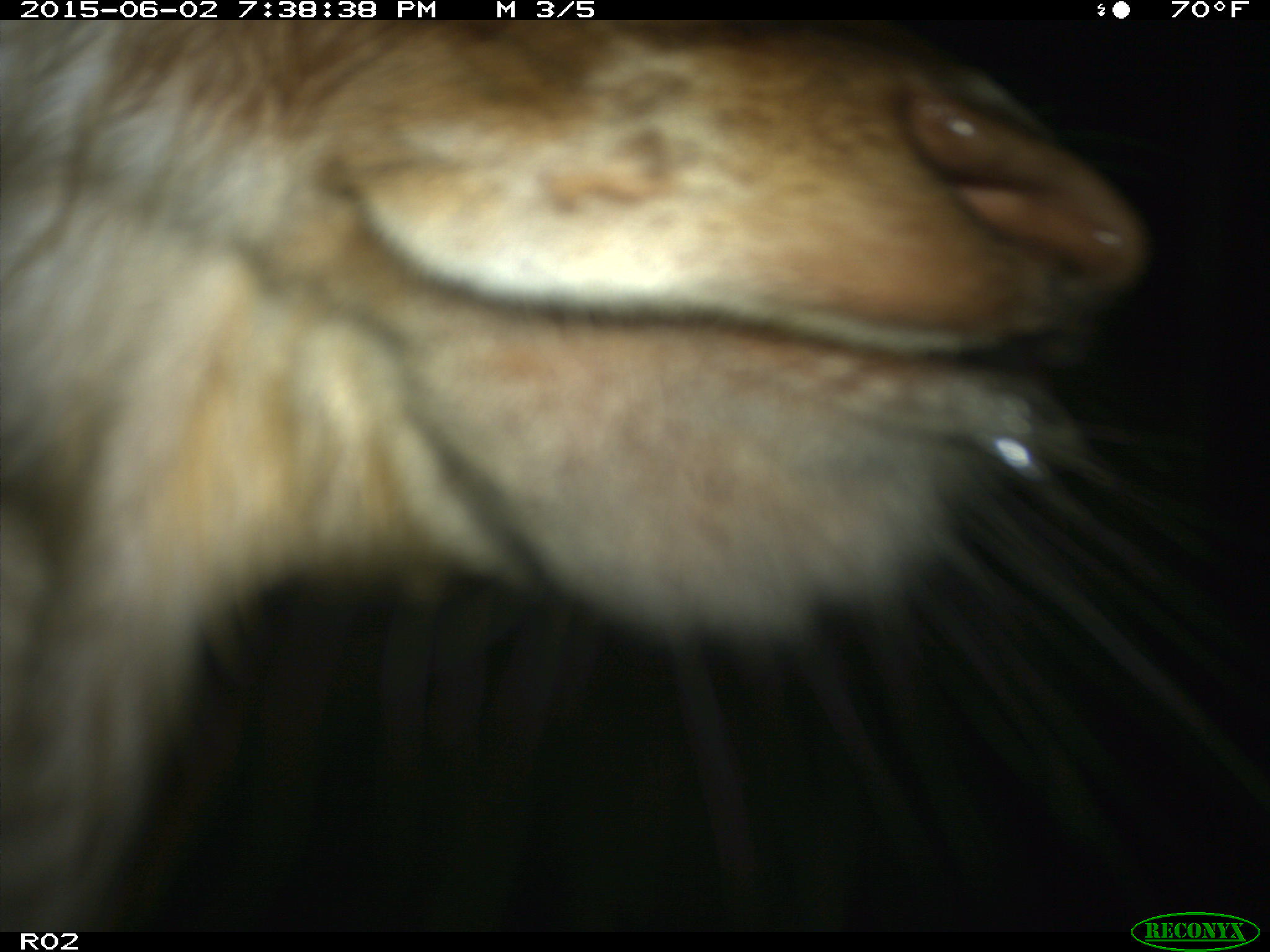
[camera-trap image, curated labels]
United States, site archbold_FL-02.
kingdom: Animalia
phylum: Chordata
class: Mammalia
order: Artiodactyla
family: Bovidae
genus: Bos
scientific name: Bos taurus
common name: domestic cow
Bos taurus (domestic cow).